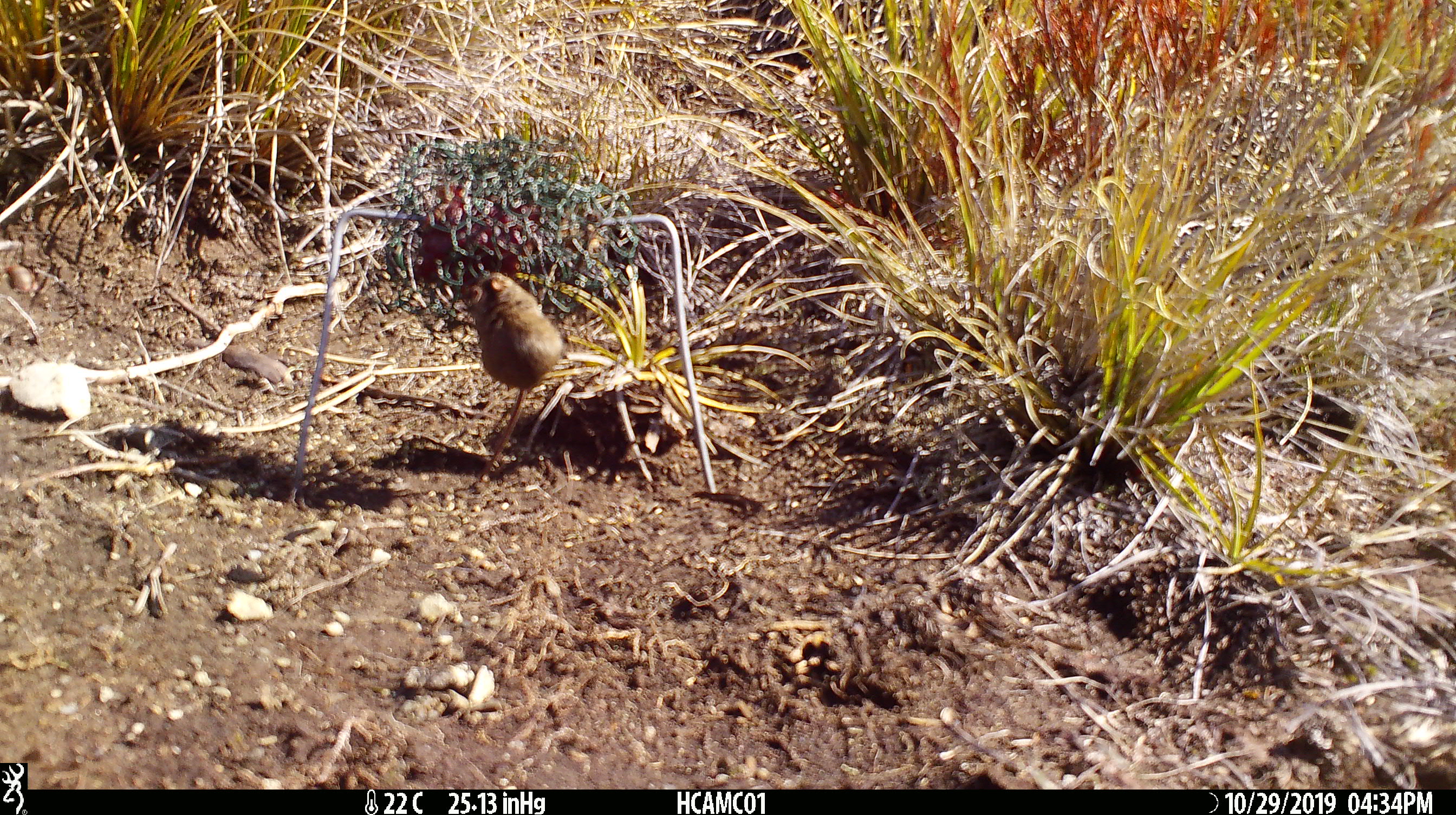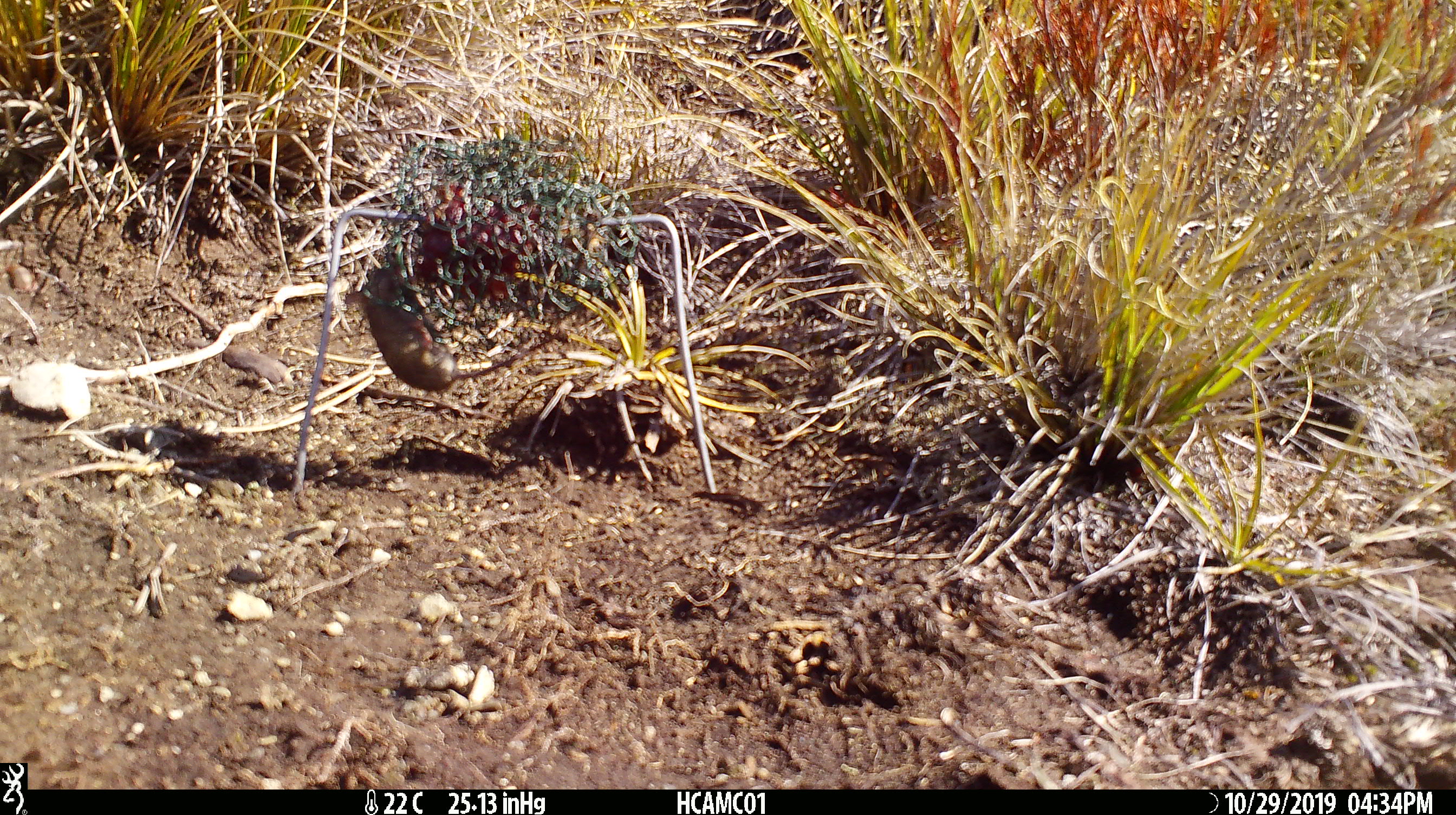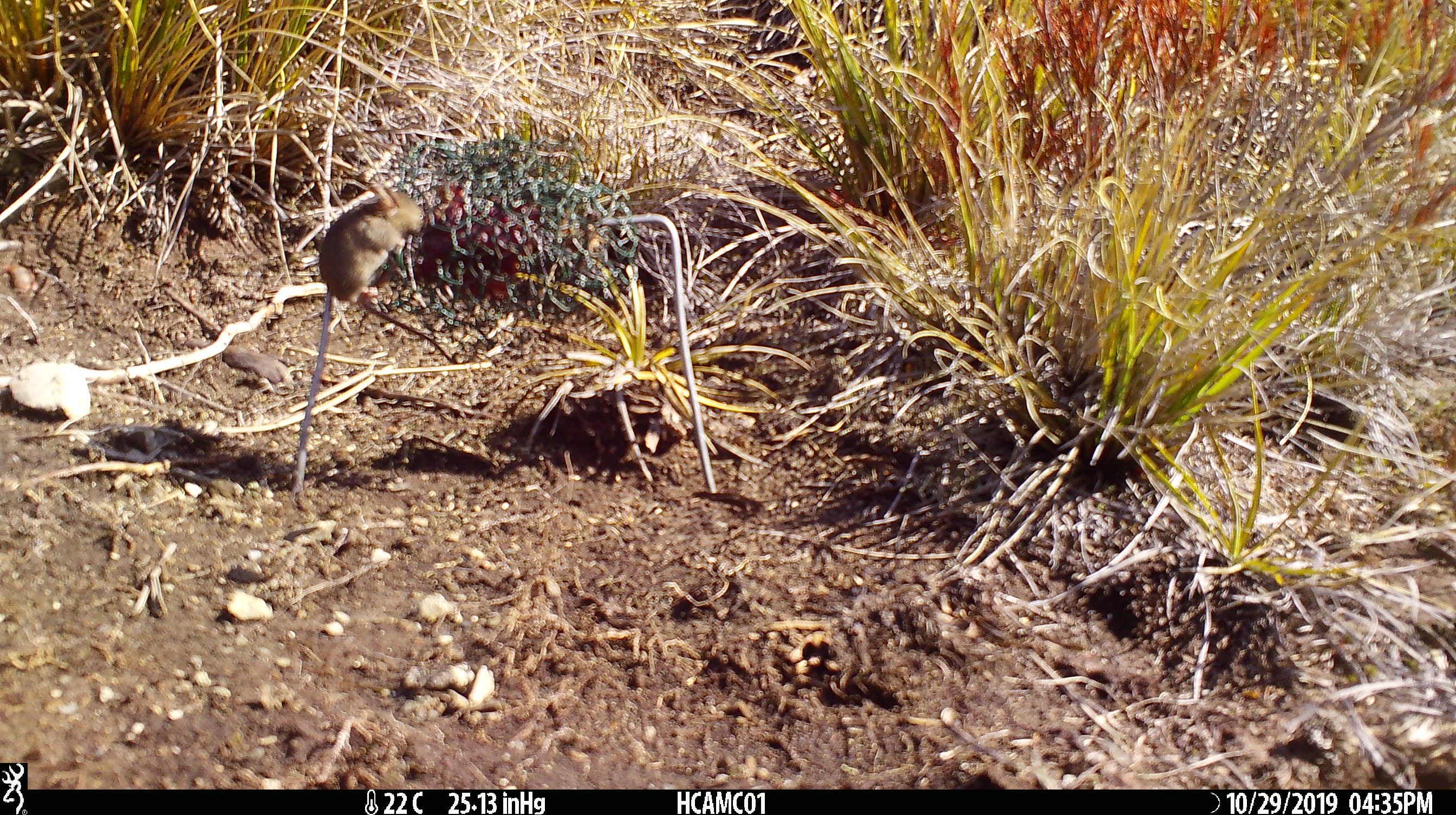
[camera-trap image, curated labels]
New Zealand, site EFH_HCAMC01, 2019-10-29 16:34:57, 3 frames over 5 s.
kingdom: Animalia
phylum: Chordata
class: Mammalia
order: Rodentia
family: Muridae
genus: Mus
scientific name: Mus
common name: mouse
Mouse (Mus).